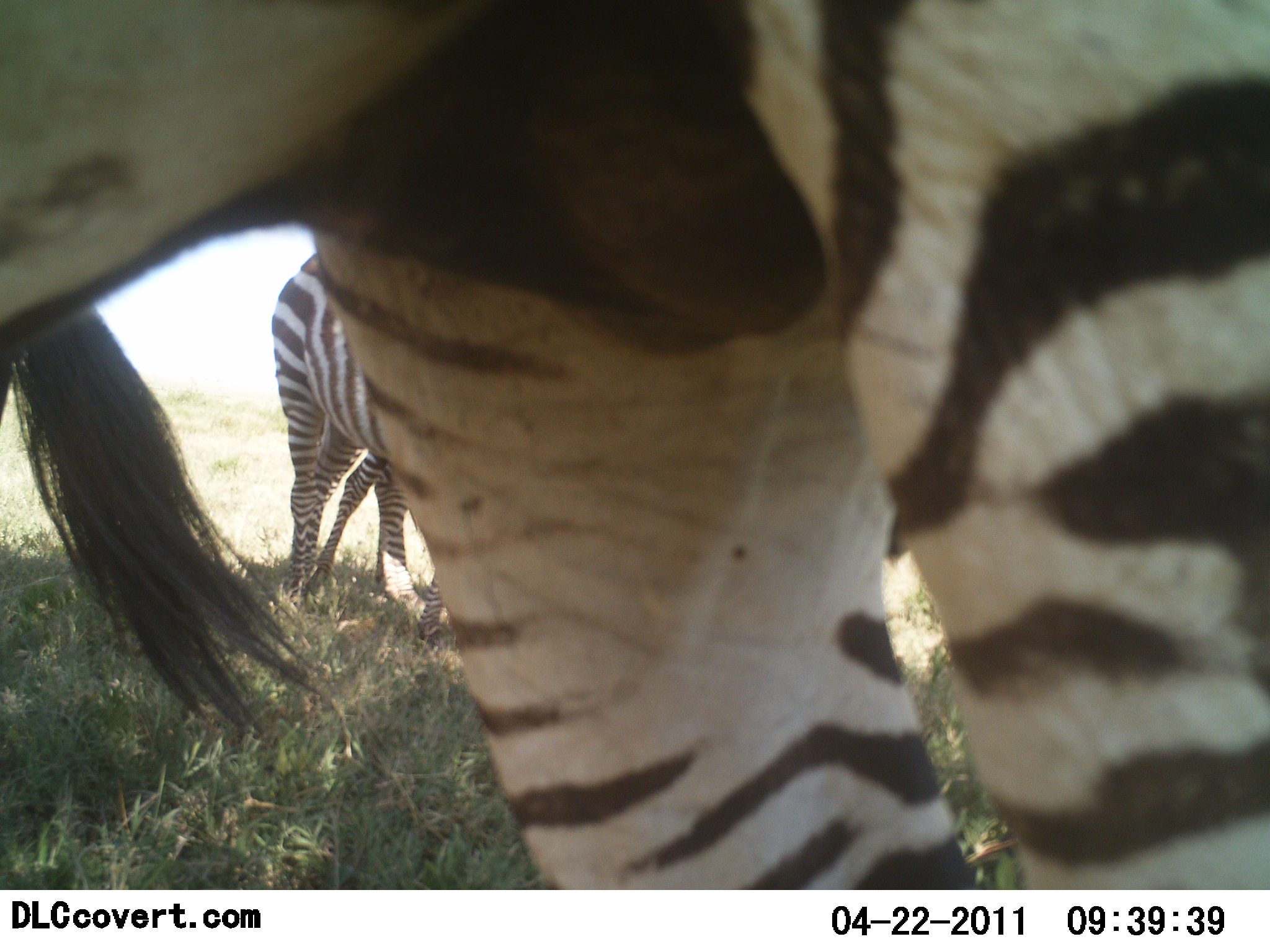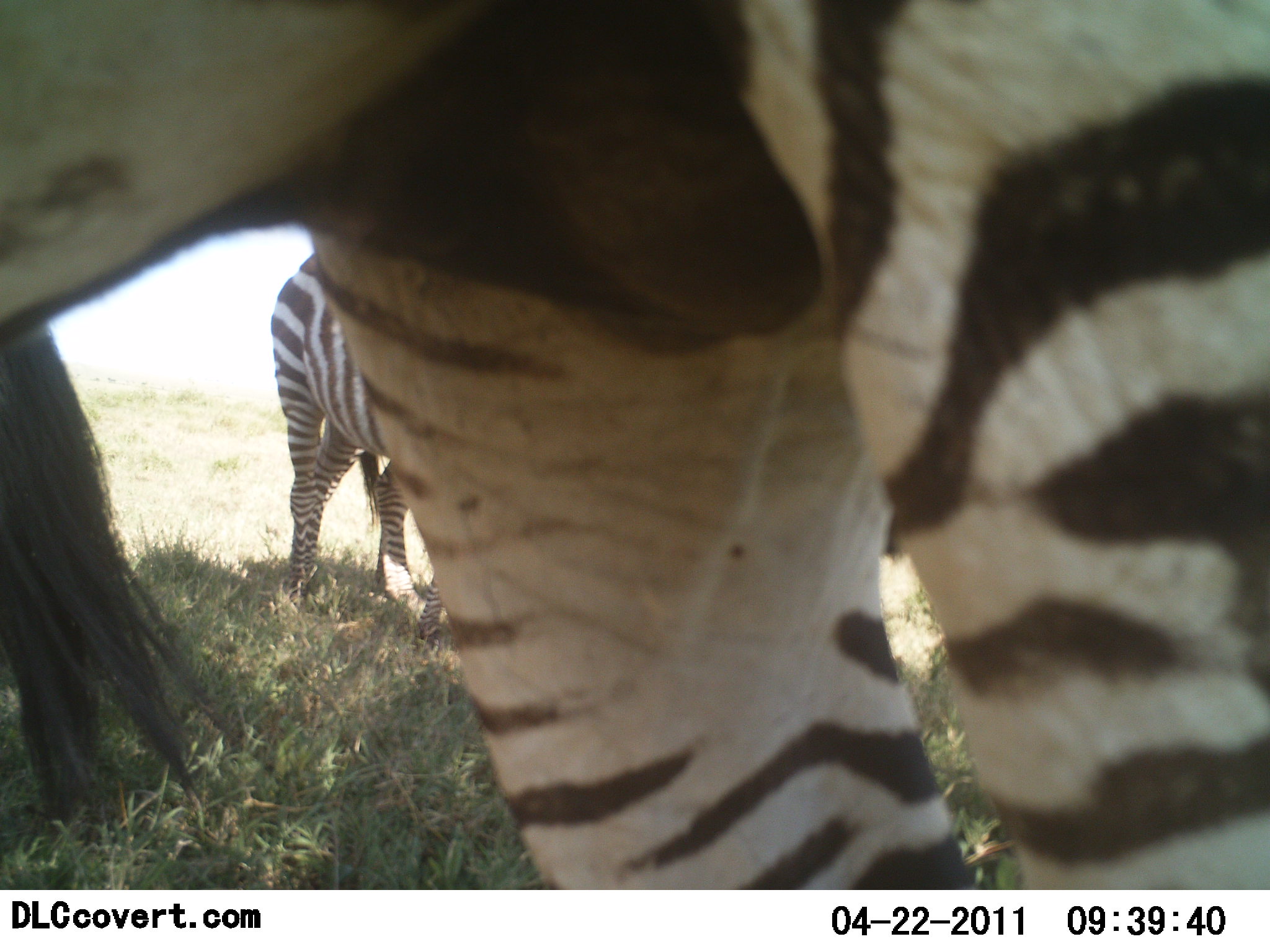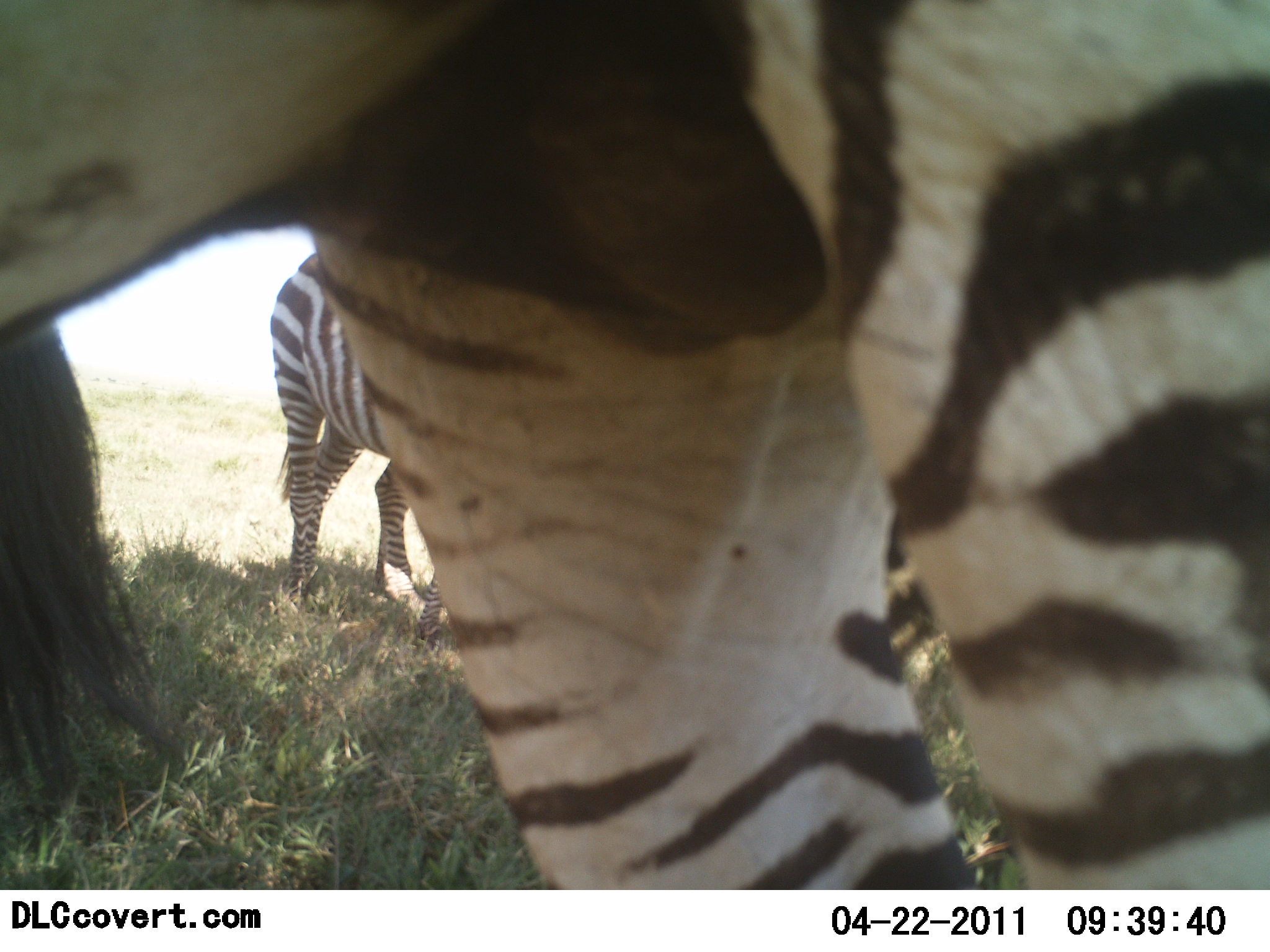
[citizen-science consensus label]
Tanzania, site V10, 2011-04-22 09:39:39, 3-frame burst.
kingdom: Animalia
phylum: Chordata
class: Mammalia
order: Perissodactyla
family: Equidae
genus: Equus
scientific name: Equus quagga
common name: plains zebra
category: zebra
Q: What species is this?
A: Zebra (plains zebra) (Equus quagga).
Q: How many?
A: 2.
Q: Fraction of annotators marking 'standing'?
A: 94%.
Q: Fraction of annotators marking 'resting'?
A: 0%.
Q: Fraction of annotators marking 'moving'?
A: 0%.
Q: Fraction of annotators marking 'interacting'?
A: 0%.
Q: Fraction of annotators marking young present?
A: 0%.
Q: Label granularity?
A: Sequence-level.